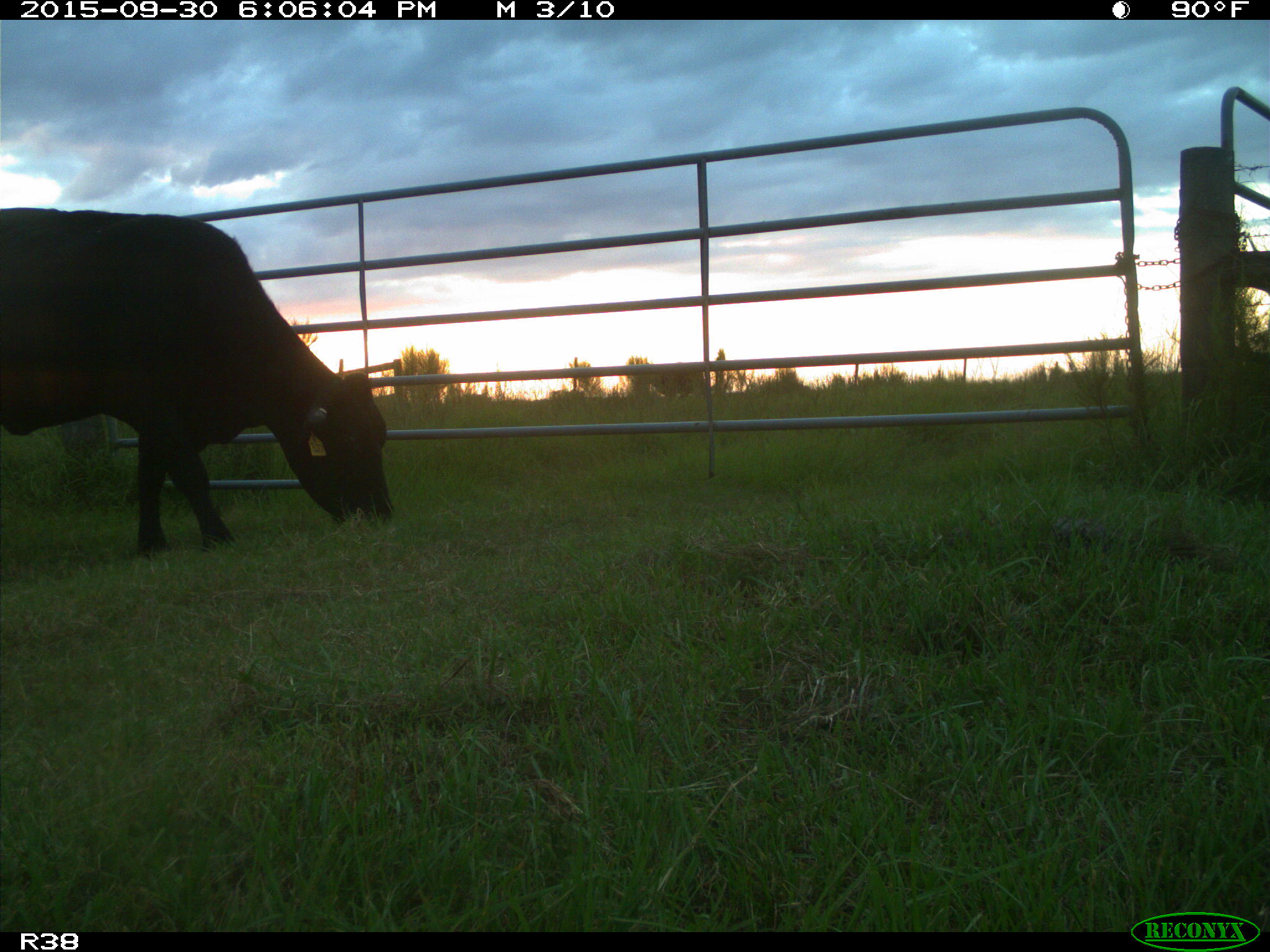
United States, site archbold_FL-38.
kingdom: Animalia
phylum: Chordata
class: Mammalia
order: Artiodactyla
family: Bovidae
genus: Bos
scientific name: Bos taurus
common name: domestic cow